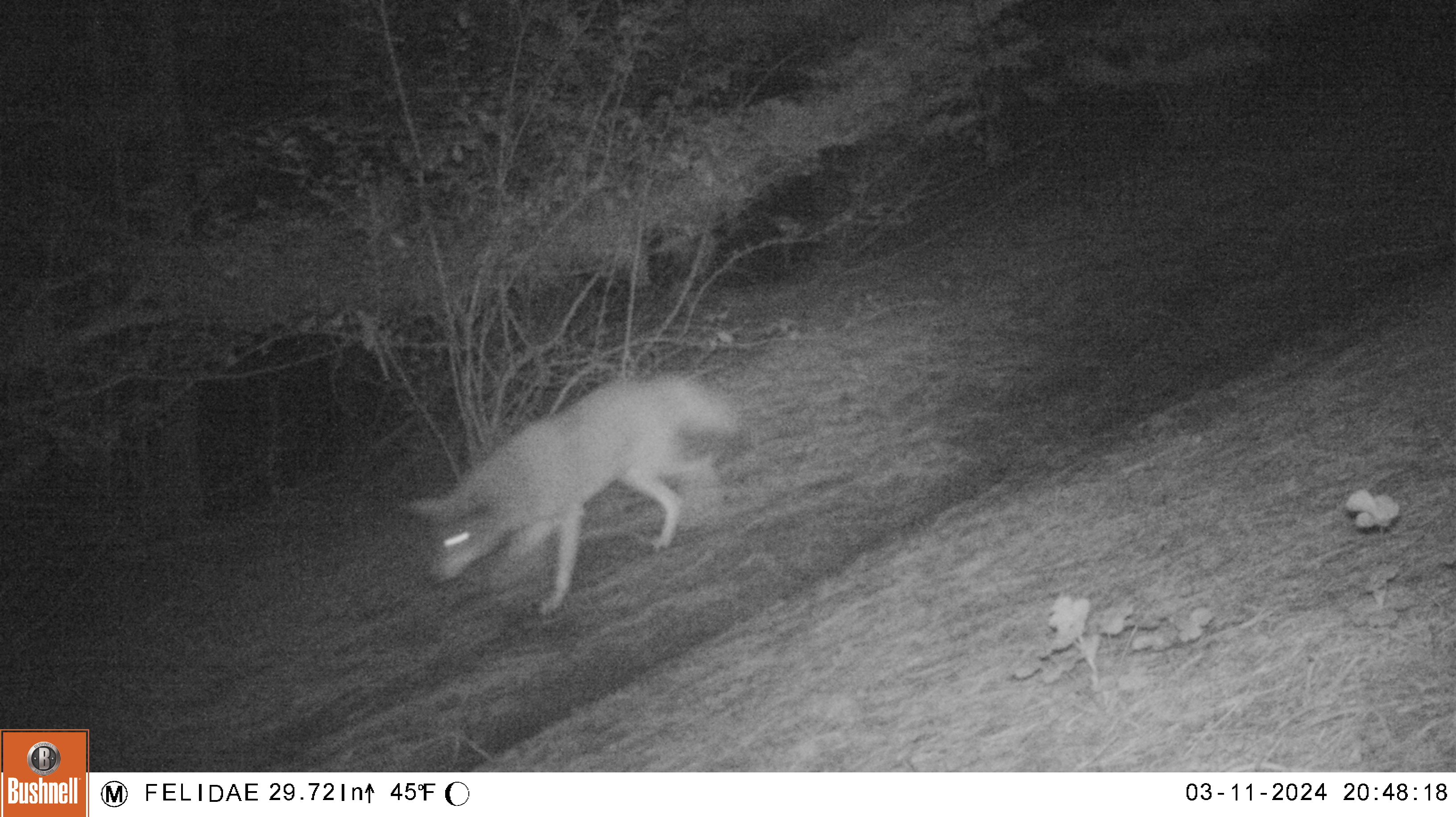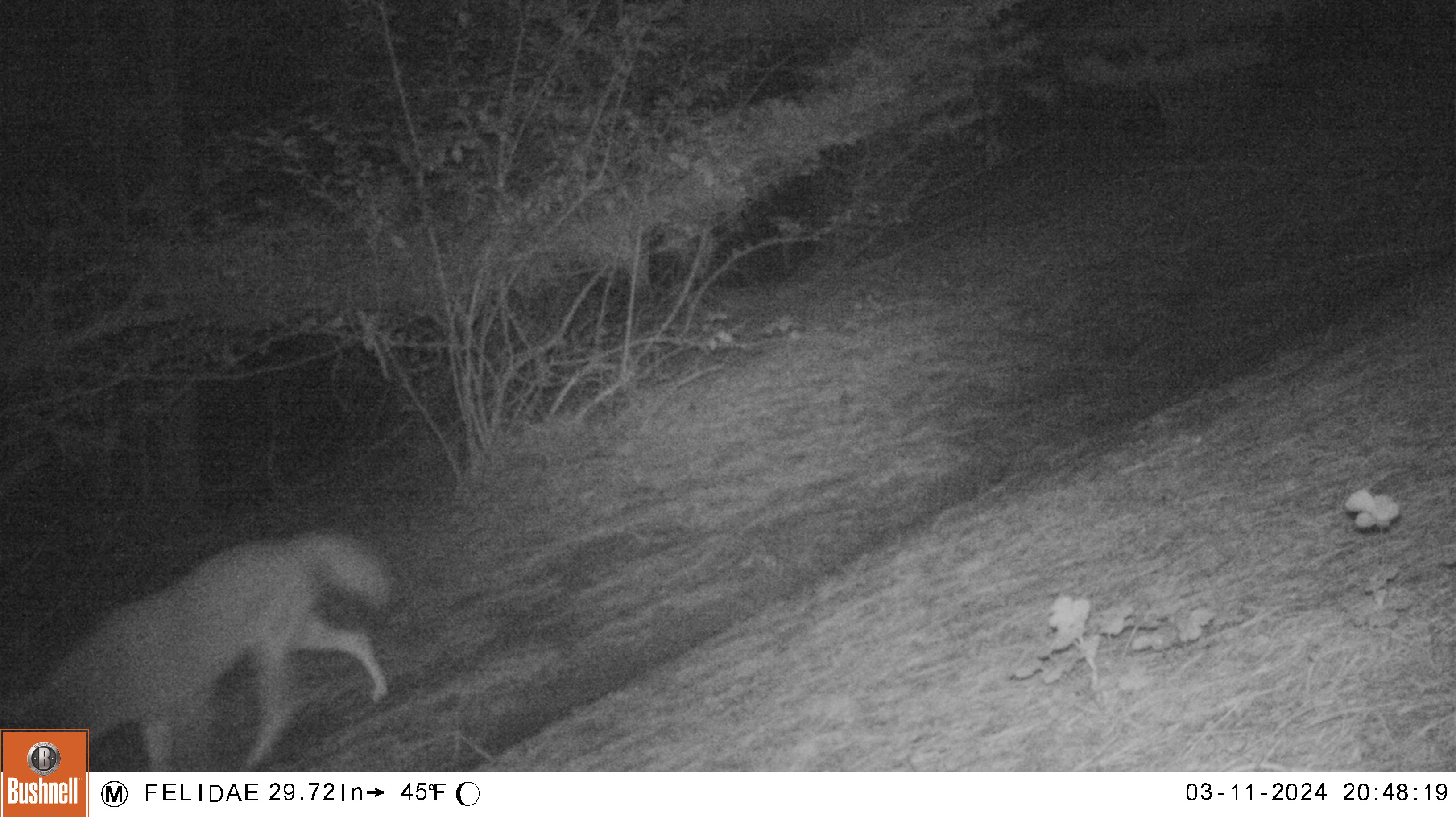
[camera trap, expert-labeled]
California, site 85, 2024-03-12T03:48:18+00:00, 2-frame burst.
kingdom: Animalia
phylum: Chordata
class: Mammalia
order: Carnivora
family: Canidae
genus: Canis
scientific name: Canis latrans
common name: coyote